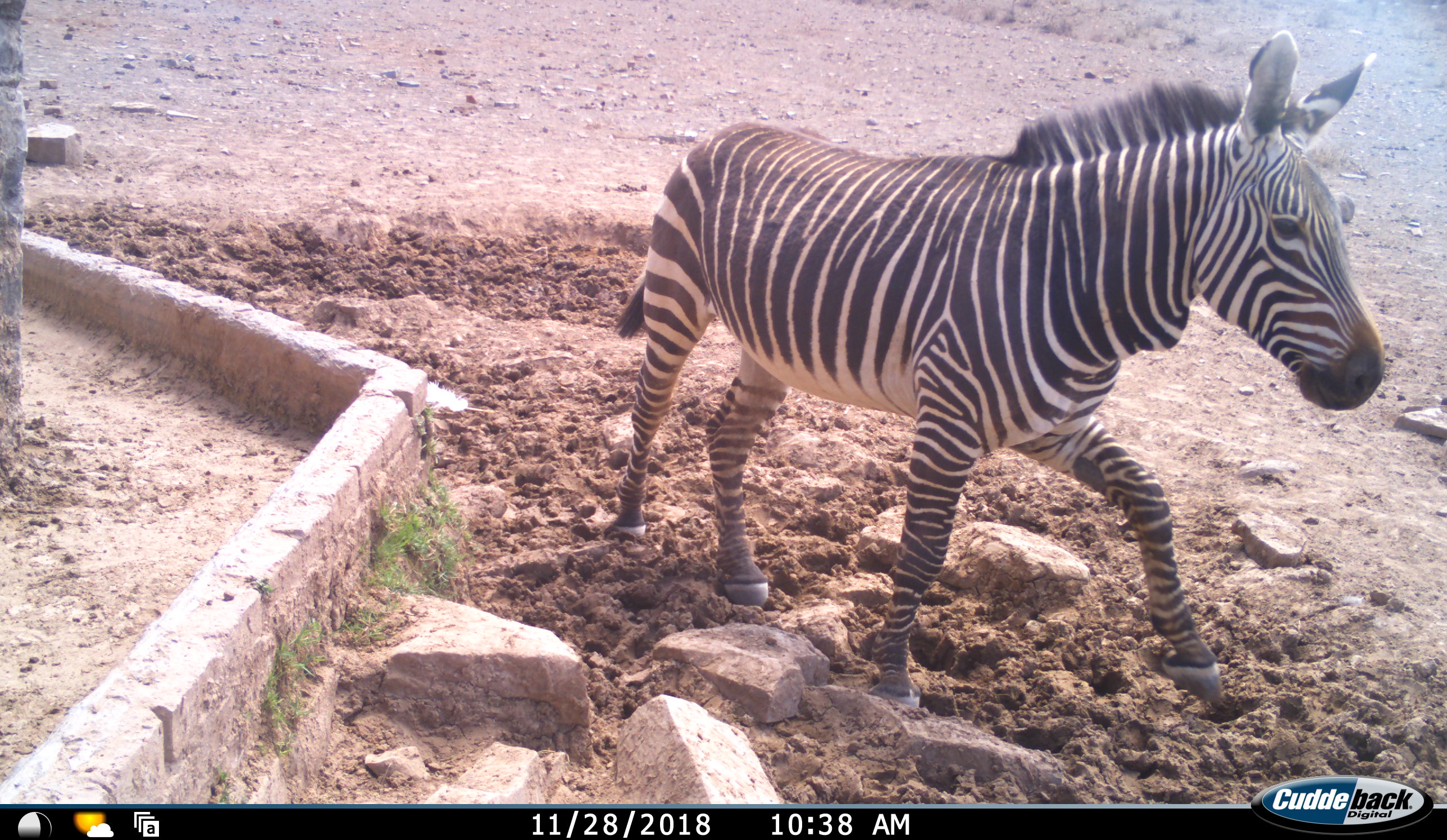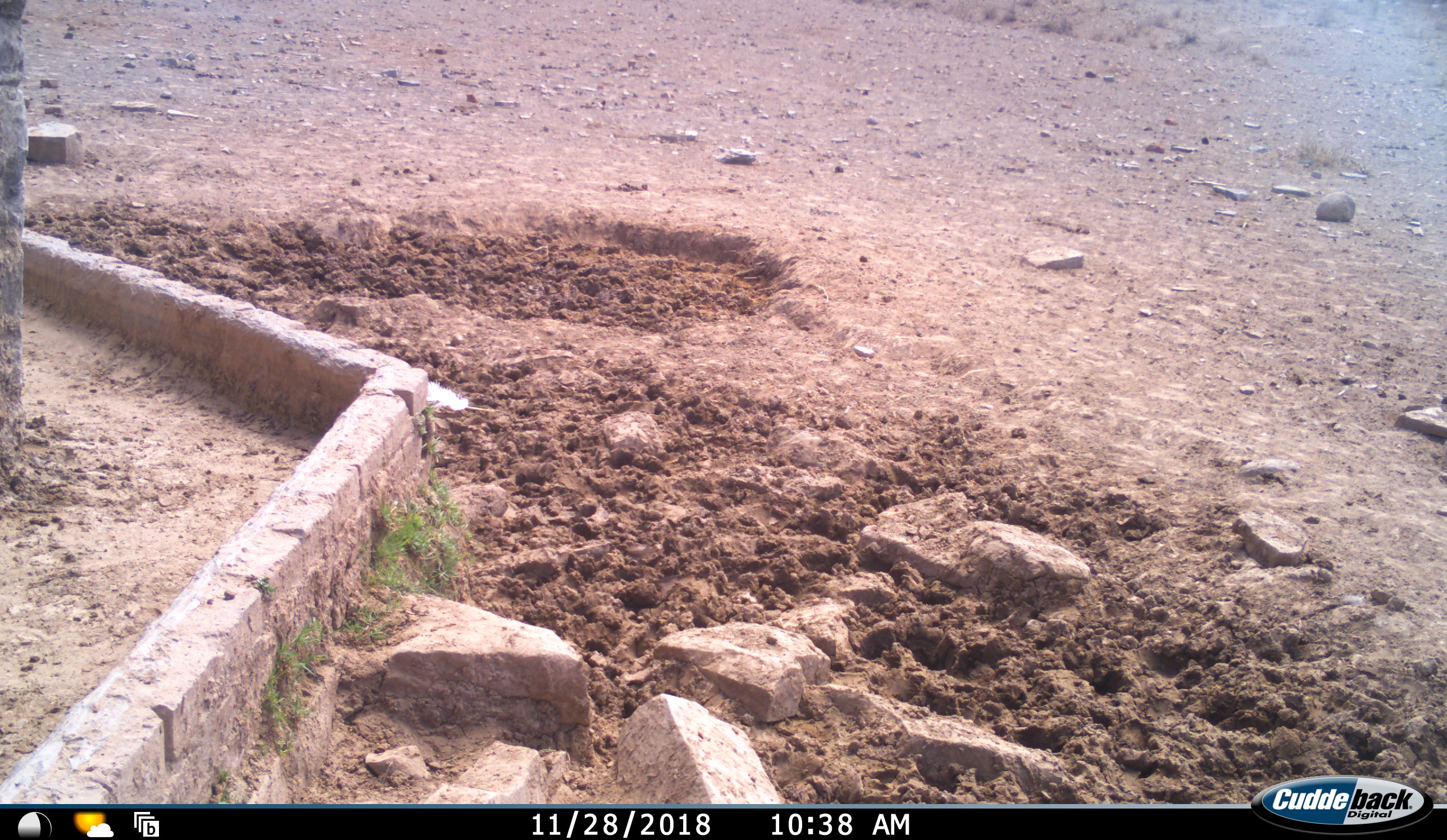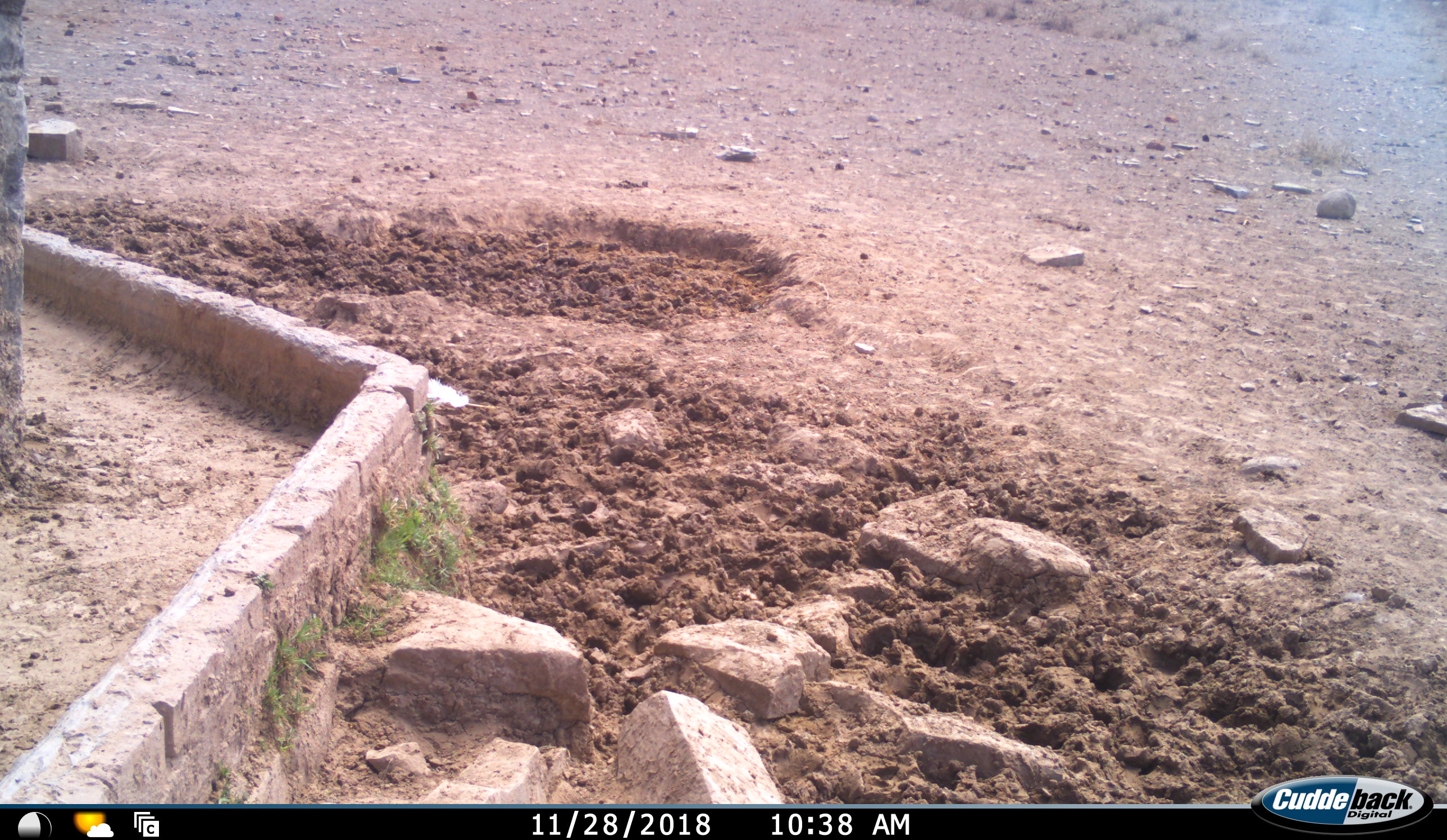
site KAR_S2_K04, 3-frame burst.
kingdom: Animalia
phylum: Chordata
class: Mammalia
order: Perissodactyla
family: Equidae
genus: Equus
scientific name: Equus zebra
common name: mountain zebra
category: zebramountain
Zebramountain (mountain zebra) (Equus zebra), count 1. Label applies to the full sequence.